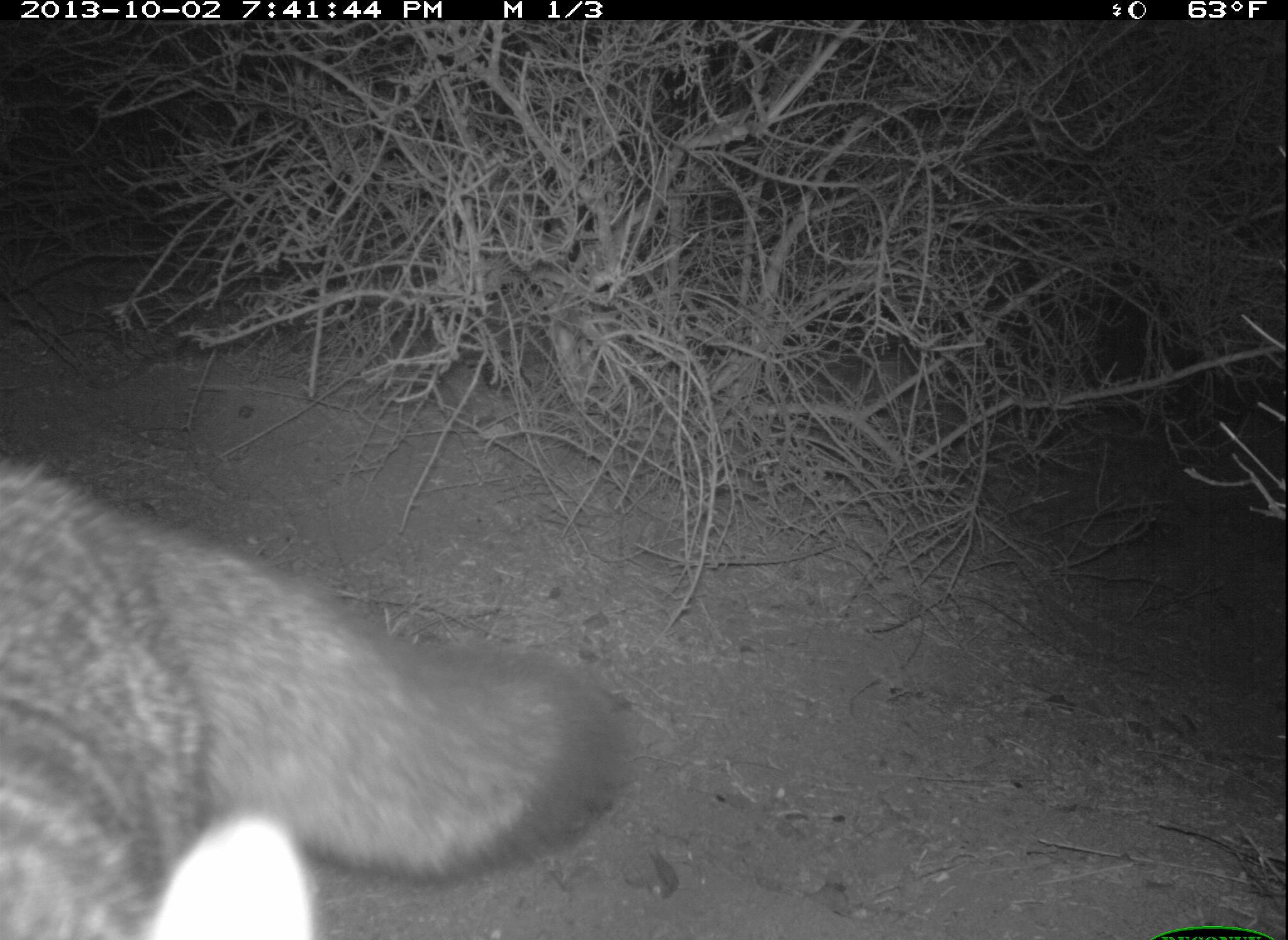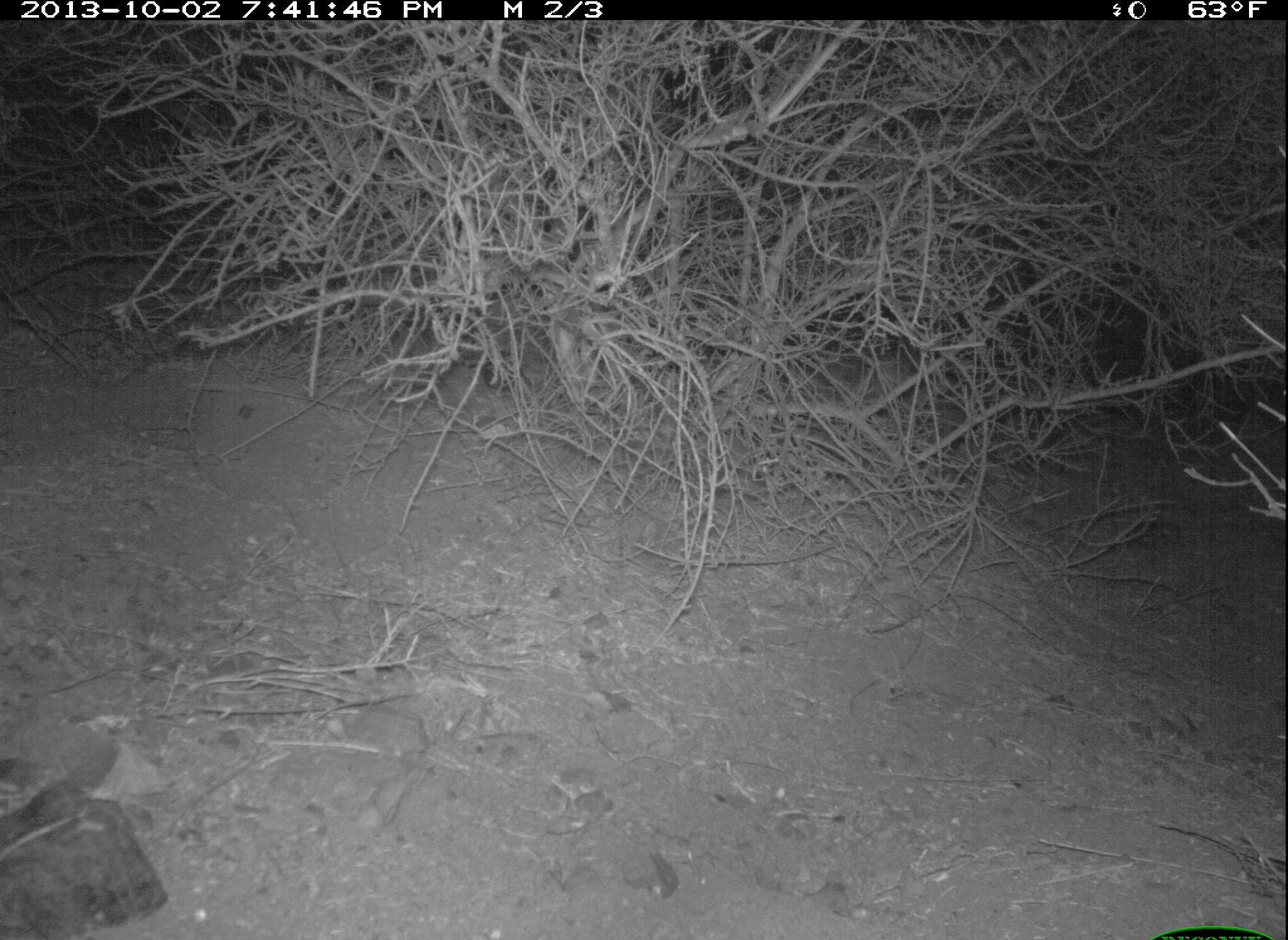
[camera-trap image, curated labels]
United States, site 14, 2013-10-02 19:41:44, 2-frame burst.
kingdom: Animalia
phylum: Chordata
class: Mammalia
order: Carnivora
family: Canidae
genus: Urocyon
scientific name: Urocyon cinereoargenteus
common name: gray fox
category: fox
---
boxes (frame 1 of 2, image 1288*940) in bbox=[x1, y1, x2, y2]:
fox: bbox=[0, 460, 635, 938]